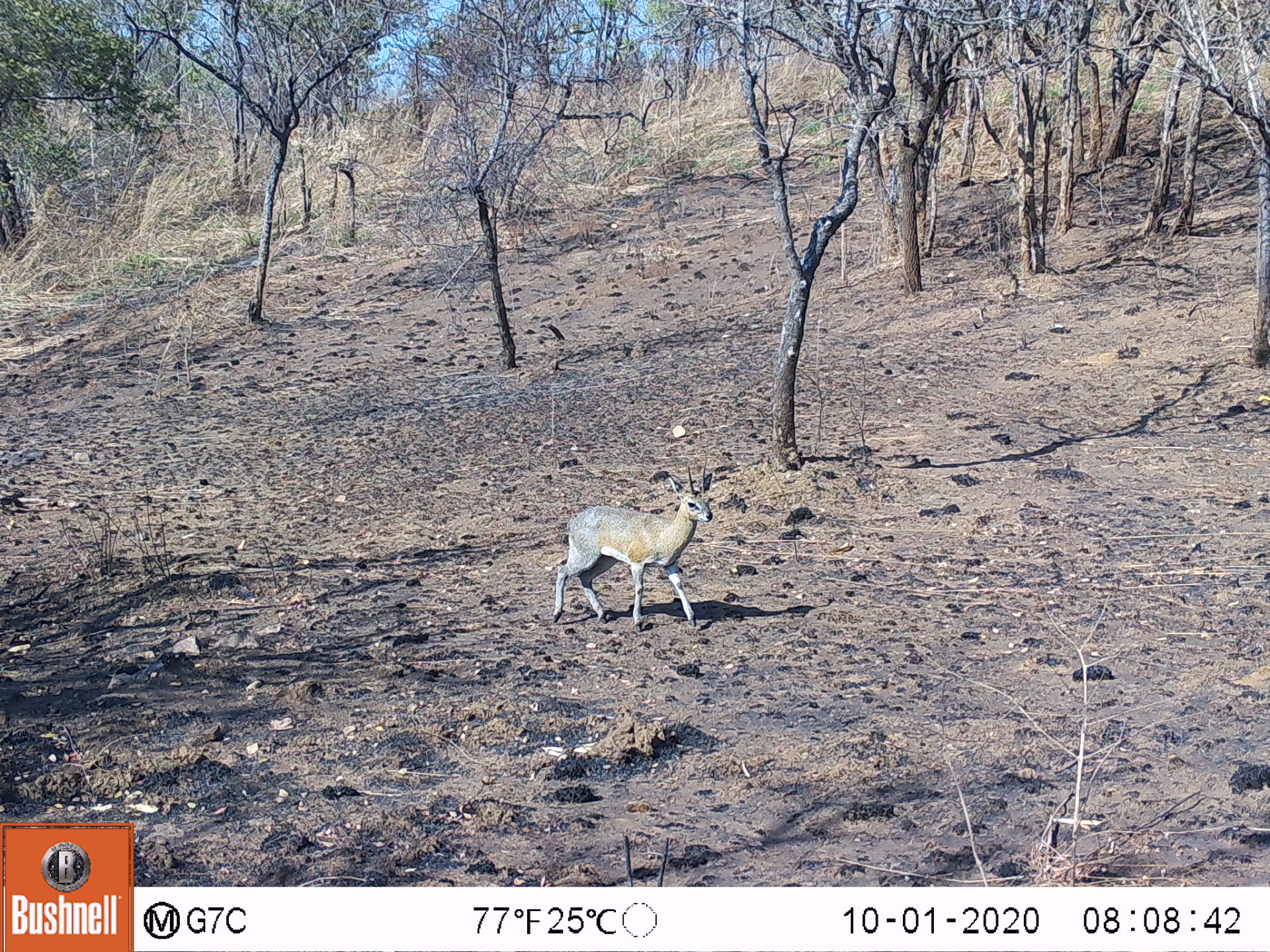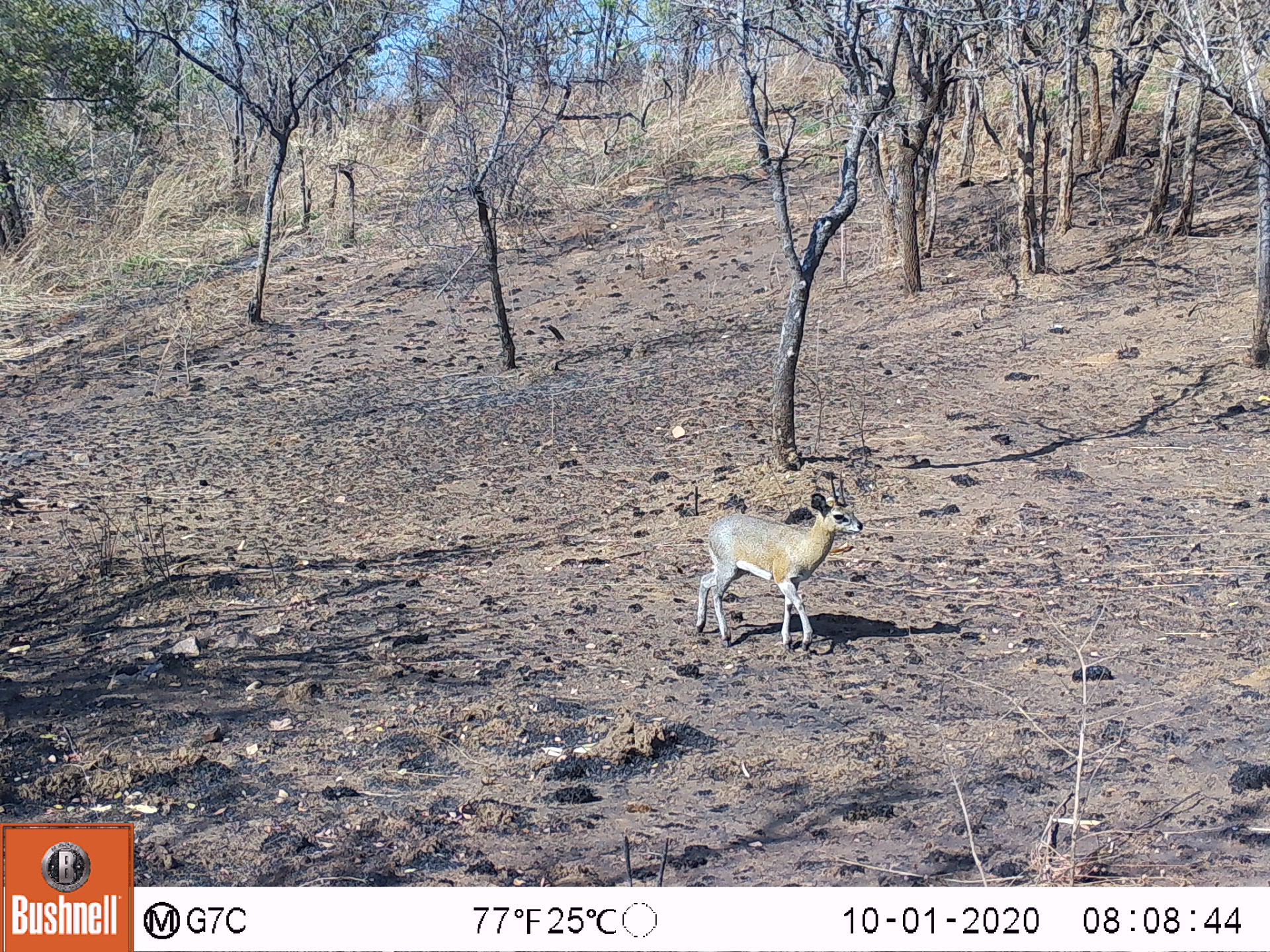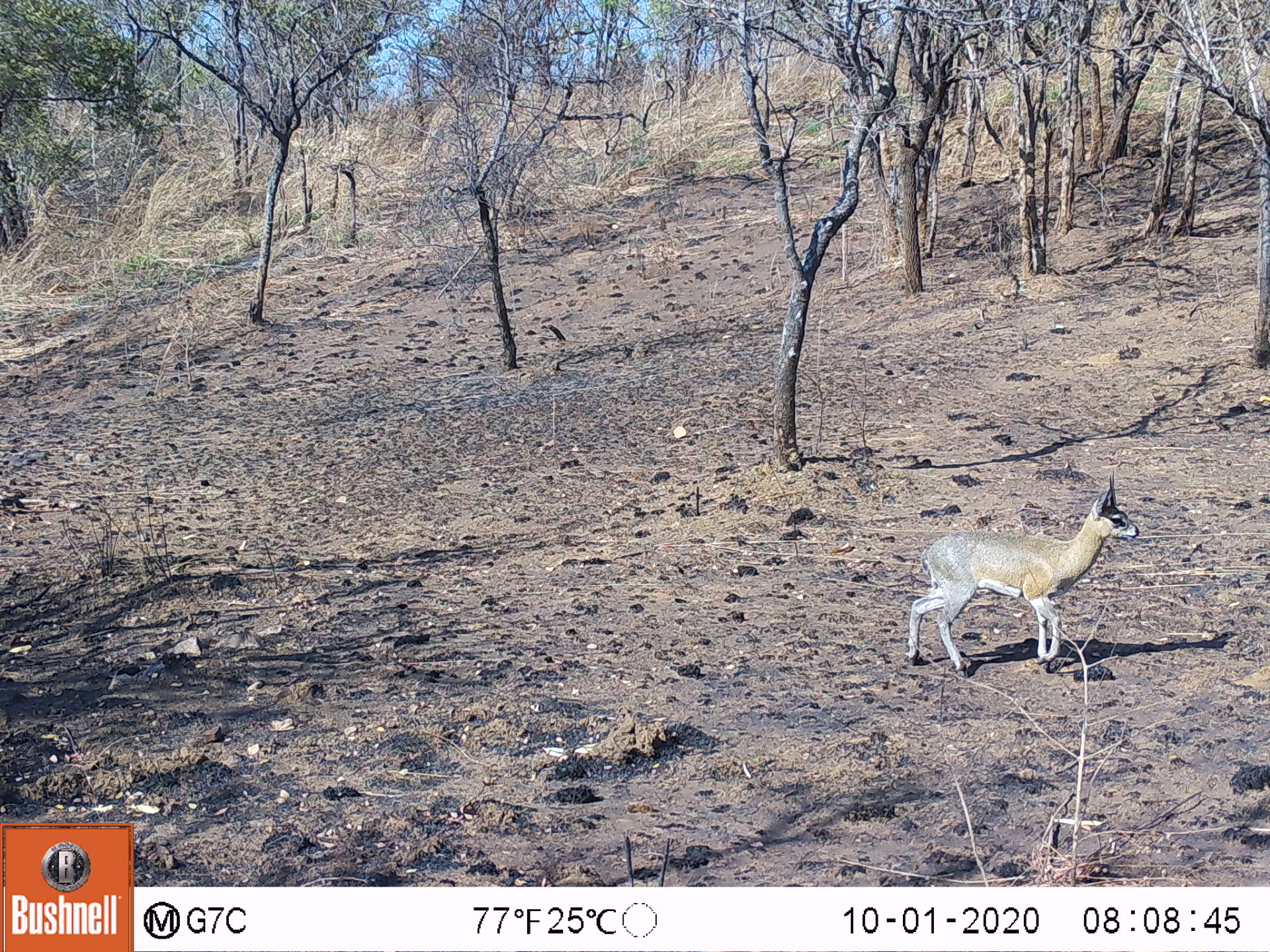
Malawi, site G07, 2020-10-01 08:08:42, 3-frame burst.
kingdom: Animalia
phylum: Chordata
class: Mammalia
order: Artiodactyla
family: Bovidae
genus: Oreotragus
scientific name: Oreotragus oreotragus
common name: klipspringer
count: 1